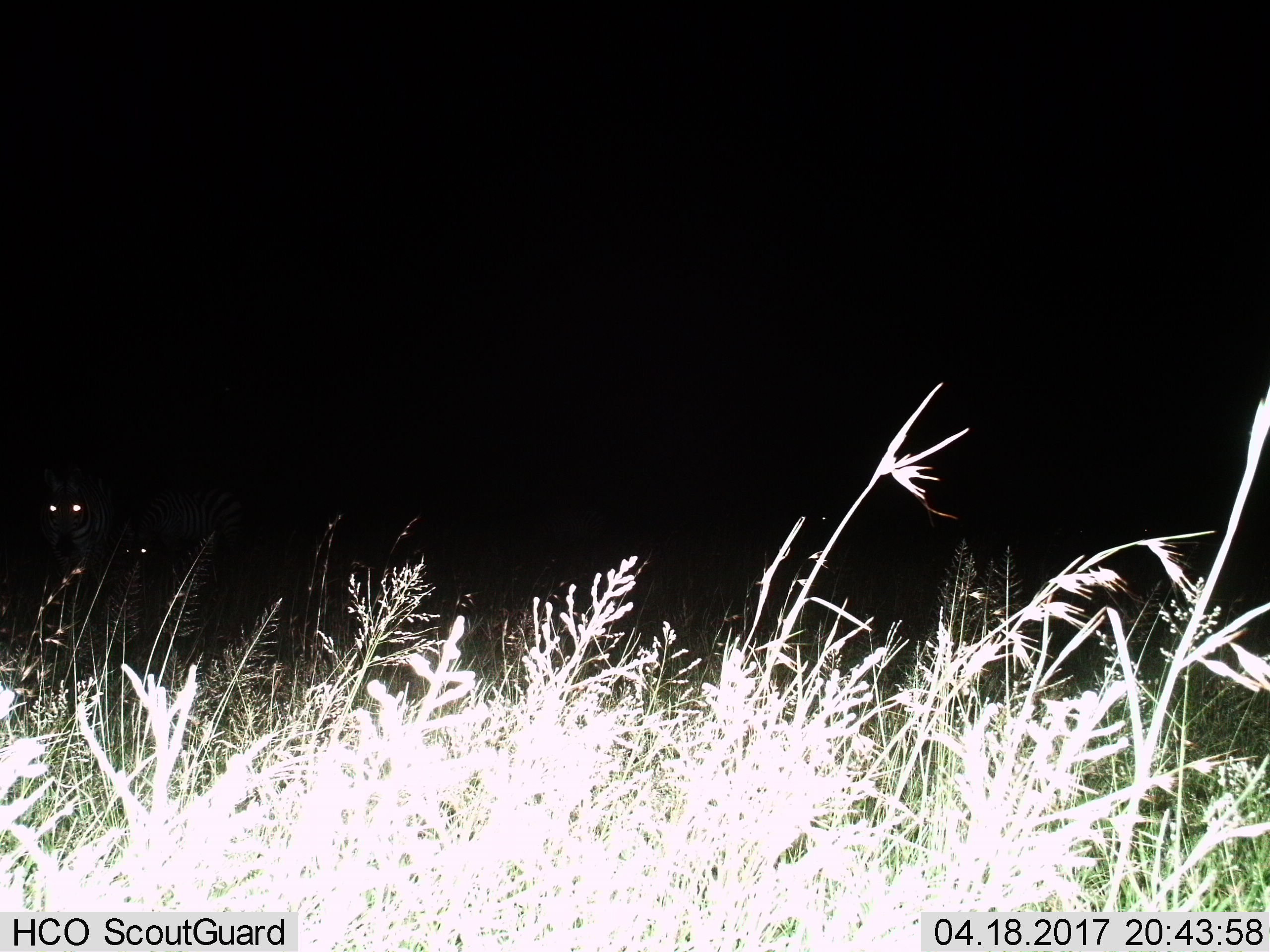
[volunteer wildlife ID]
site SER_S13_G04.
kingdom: Animalia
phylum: Chordata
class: Mammalia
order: Perissodactyla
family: Equidae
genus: Equus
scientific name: Equus quagga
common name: plains zebra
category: zebraplains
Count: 2.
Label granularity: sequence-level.